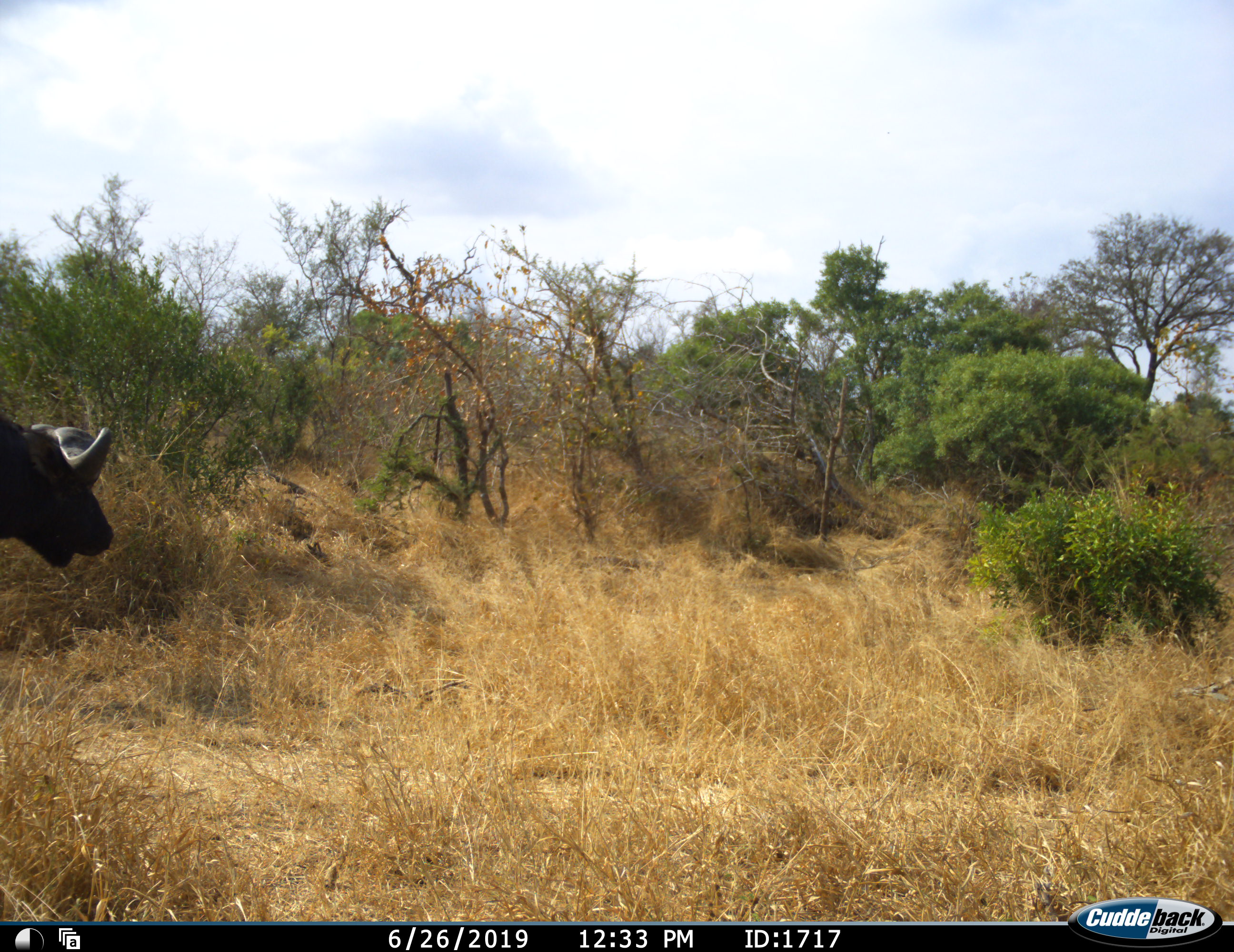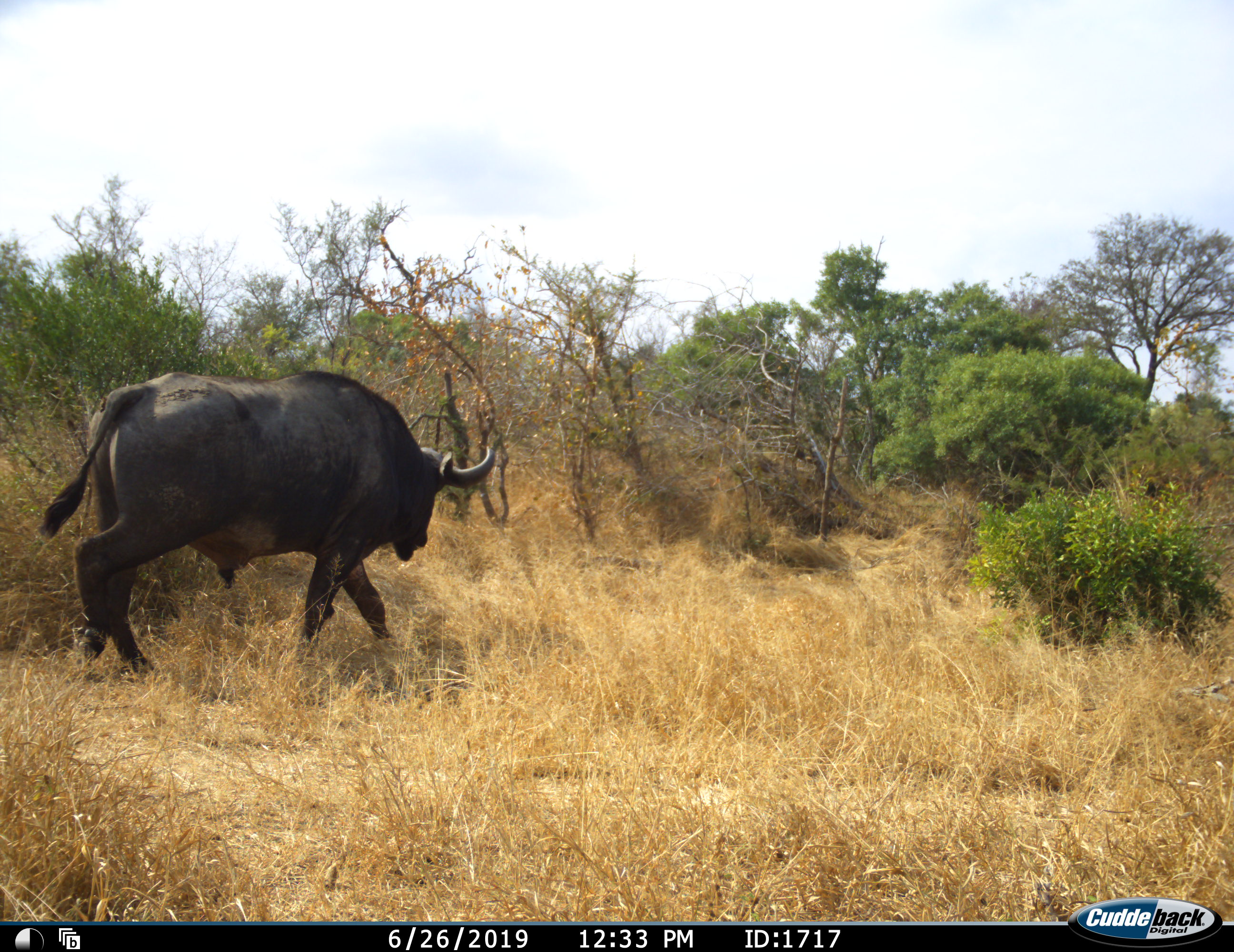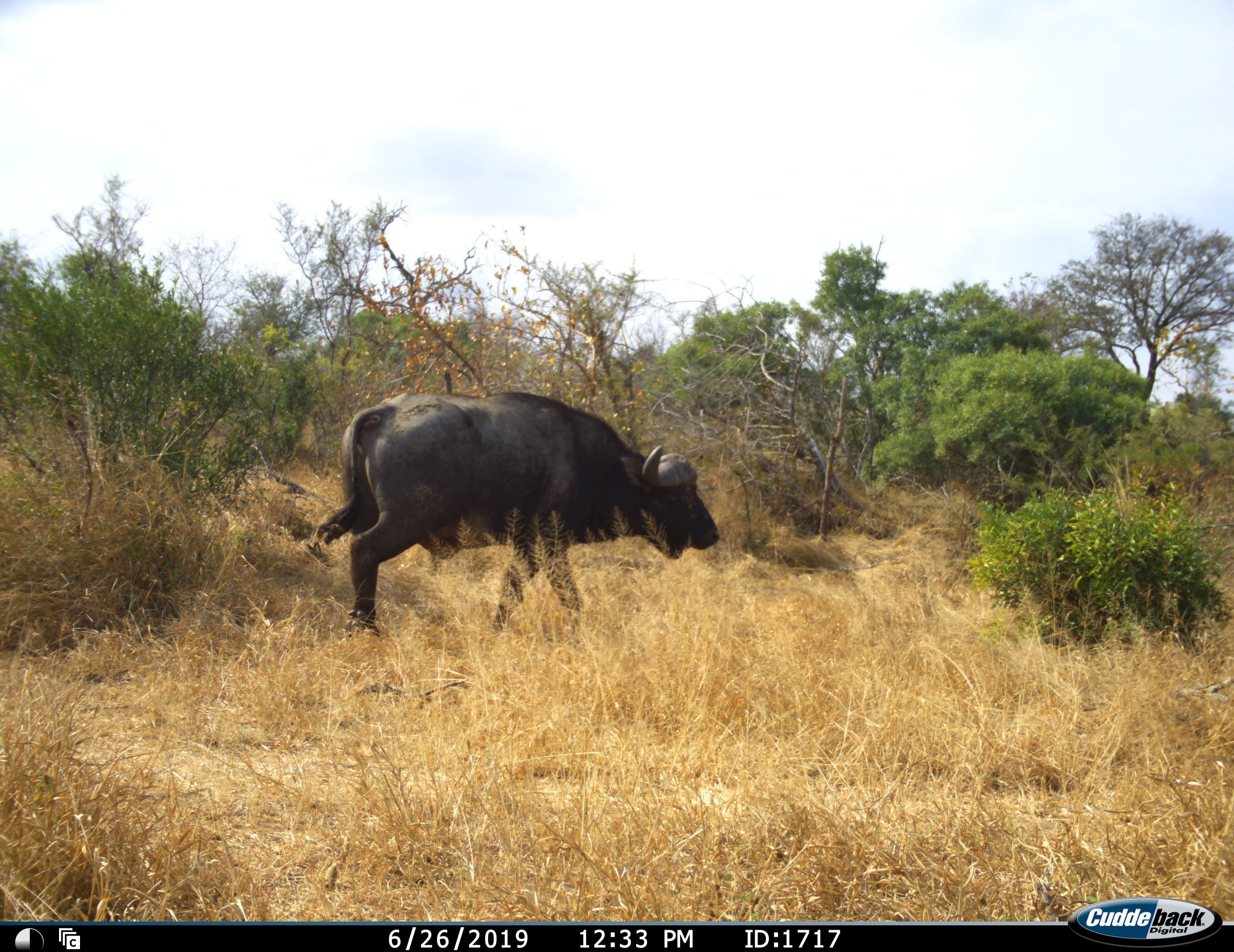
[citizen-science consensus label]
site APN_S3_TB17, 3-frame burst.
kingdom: Animalia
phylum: Chordata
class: Mammalia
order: Artiodactyla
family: Bovidae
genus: Syncerus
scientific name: Syncerus caffer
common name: african buffalo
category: buffalo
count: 1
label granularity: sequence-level